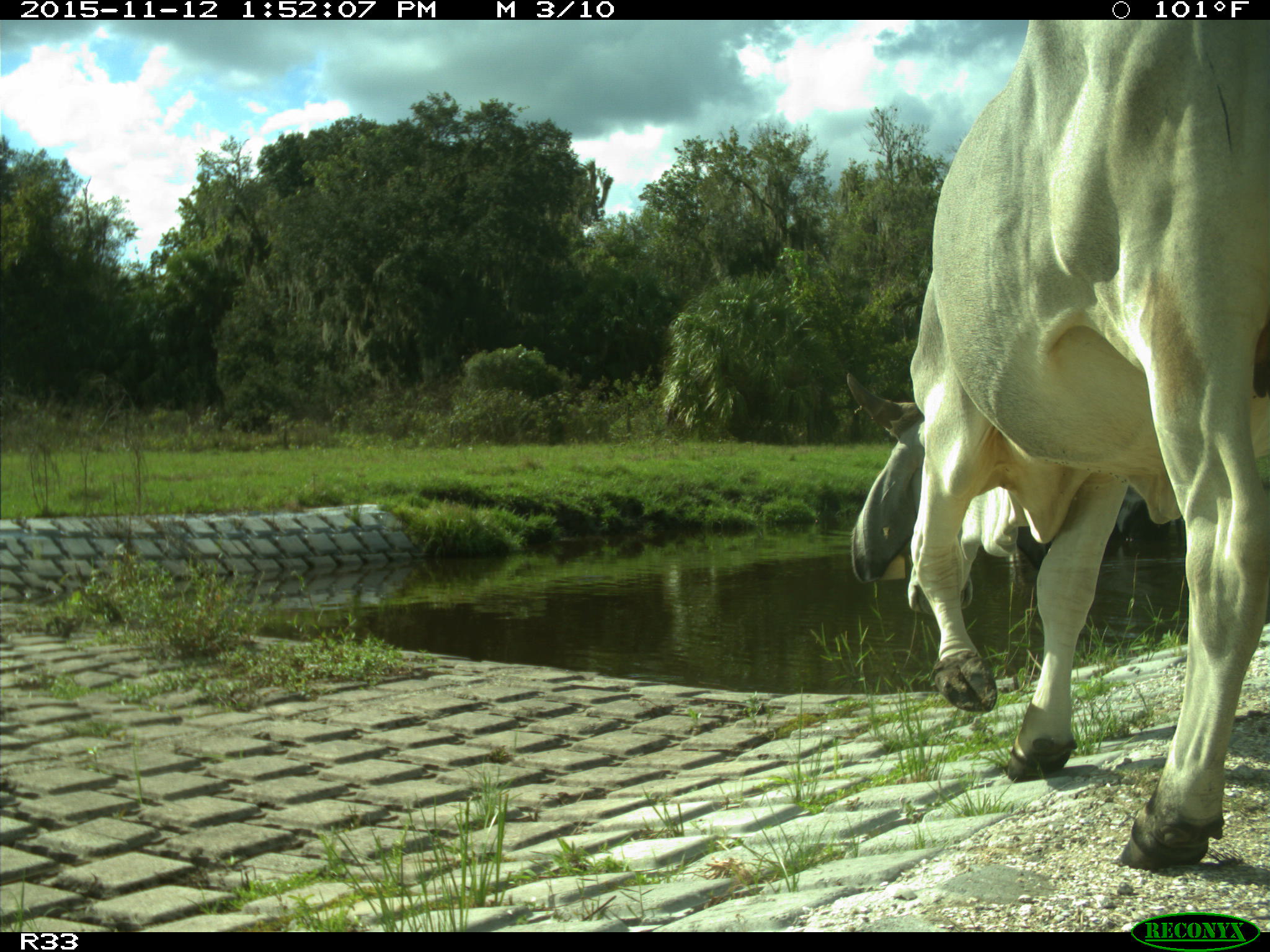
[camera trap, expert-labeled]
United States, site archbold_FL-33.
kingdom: Animalia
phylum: Chordata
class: Mammalia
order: Artiodactyla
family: Bovidae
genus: Bos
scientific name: Bos taurus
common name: domestic cow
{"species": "Bos taurus (domestic cow)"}